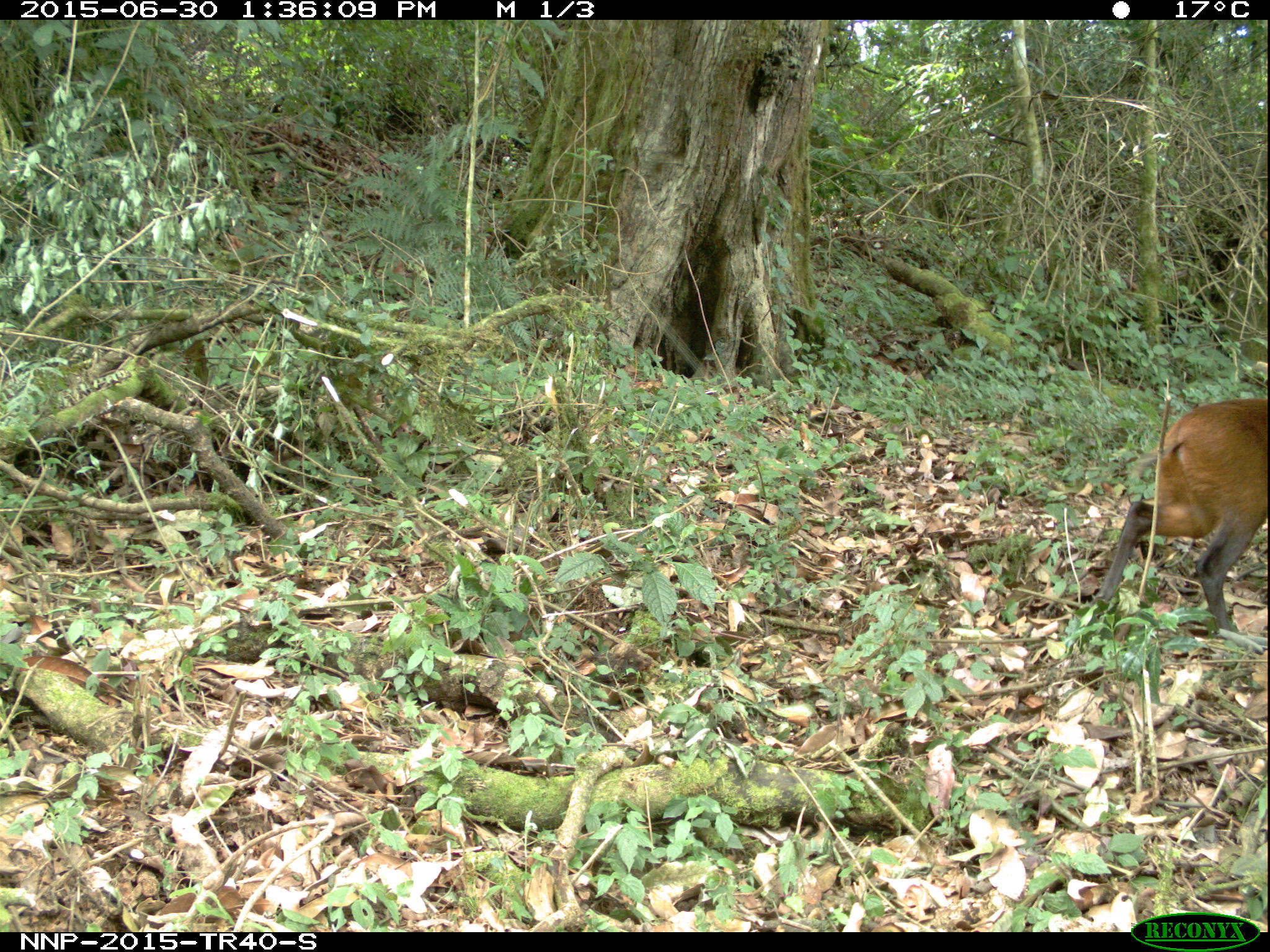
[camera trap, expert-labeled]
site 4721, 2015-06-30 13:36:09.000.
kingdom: Animalia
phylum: Chordata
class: Mammalia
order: Artiodactyla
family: Bovidae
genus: Cephalophus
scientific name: Cephalophus nigrifrons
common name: black-fronted duiker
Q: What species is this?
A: Cephalophus nigrifrons (black-fronted duiker).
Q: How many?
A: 1.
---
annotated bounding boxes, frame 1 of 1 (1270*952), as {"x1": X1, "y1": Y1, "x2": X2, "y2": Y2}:
cephalophus nigrifrons: {"x1": 1071, "y1": 395, "x2": 1270, "y2": 640}